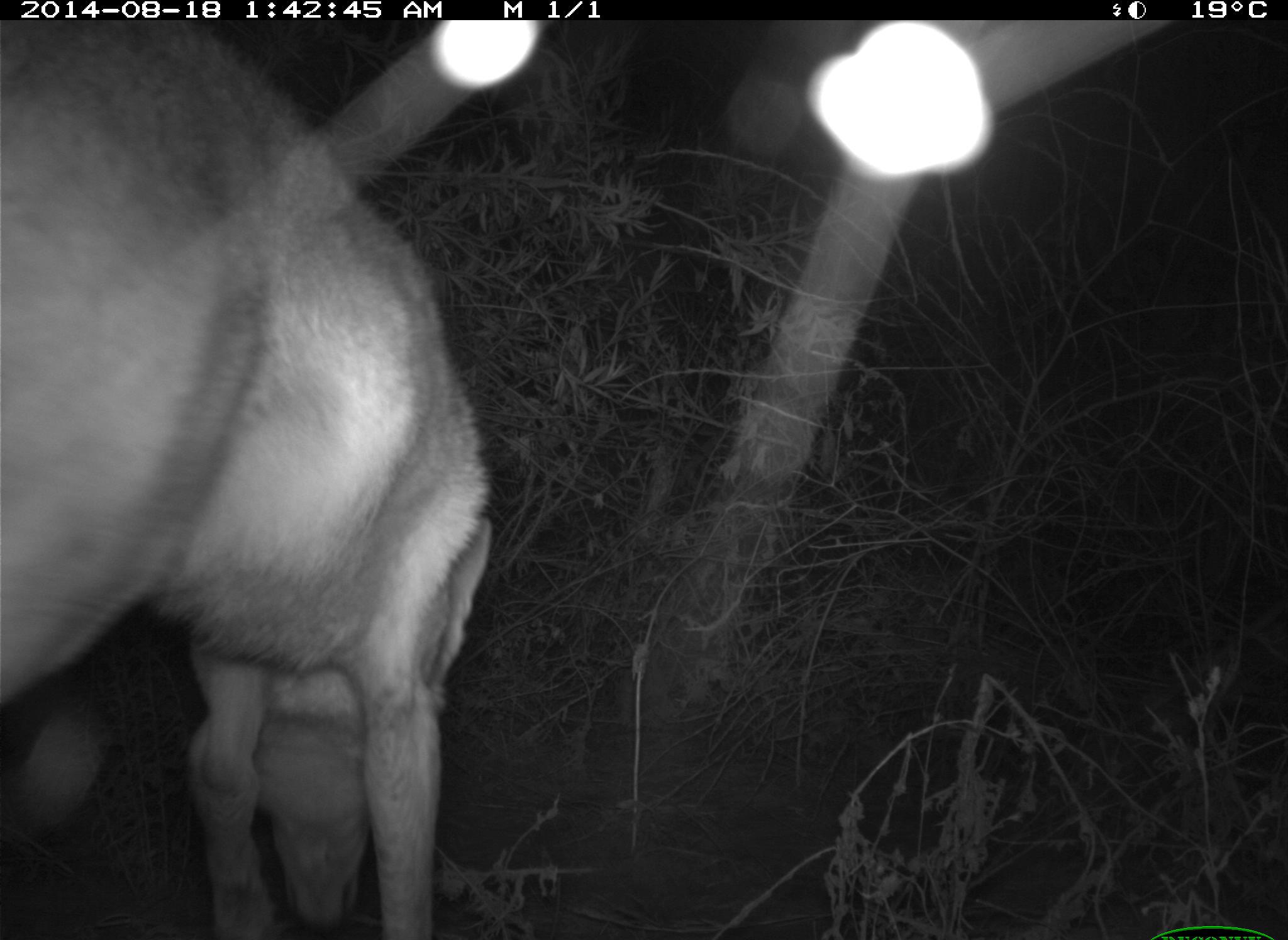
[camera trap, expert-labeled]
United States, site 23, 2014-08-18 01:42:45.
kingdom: Animalia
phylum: Chordata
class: Mammalia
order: Carnivora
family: Canidae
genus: Canis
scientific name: Canis latrans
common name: coyote